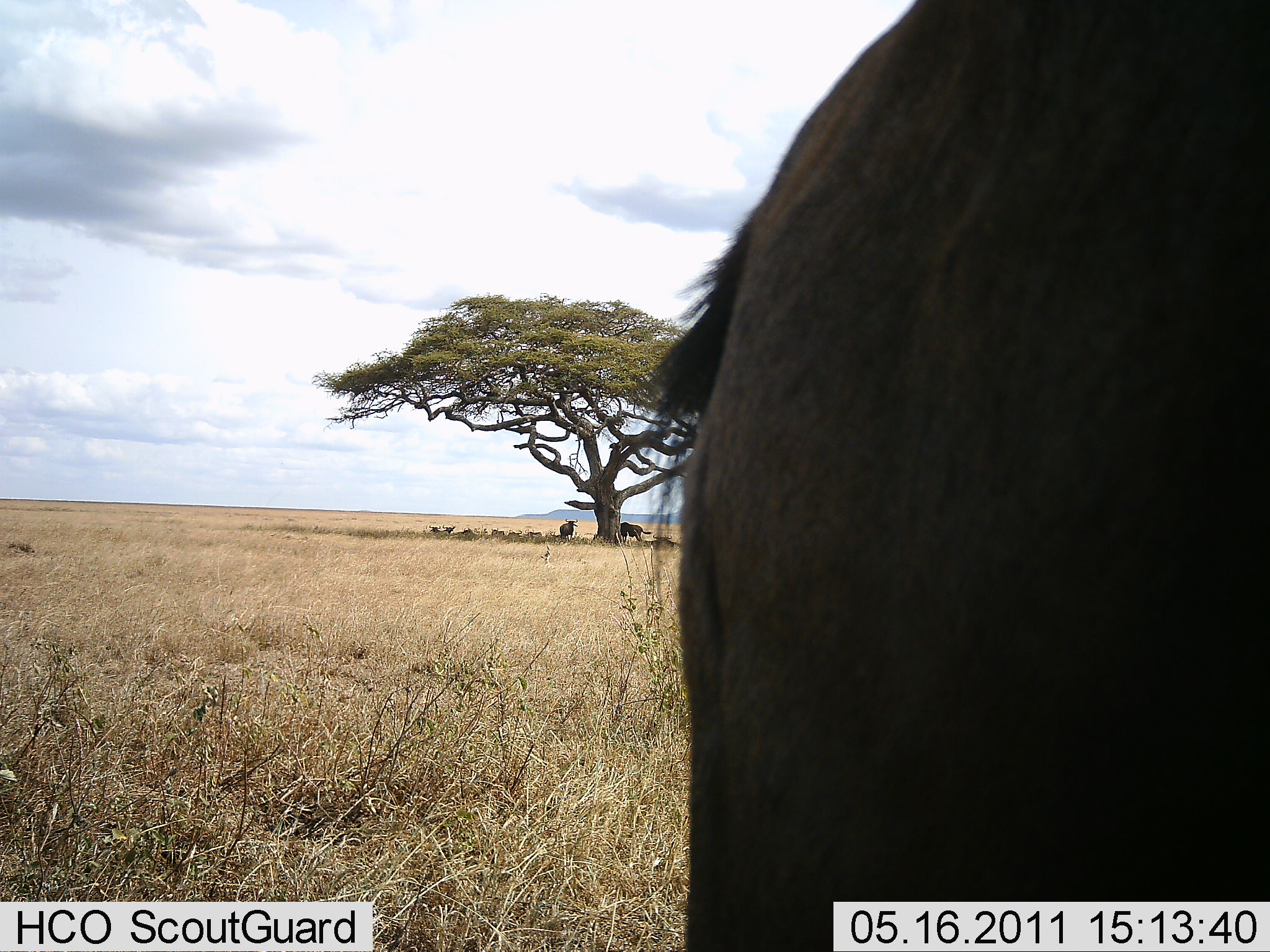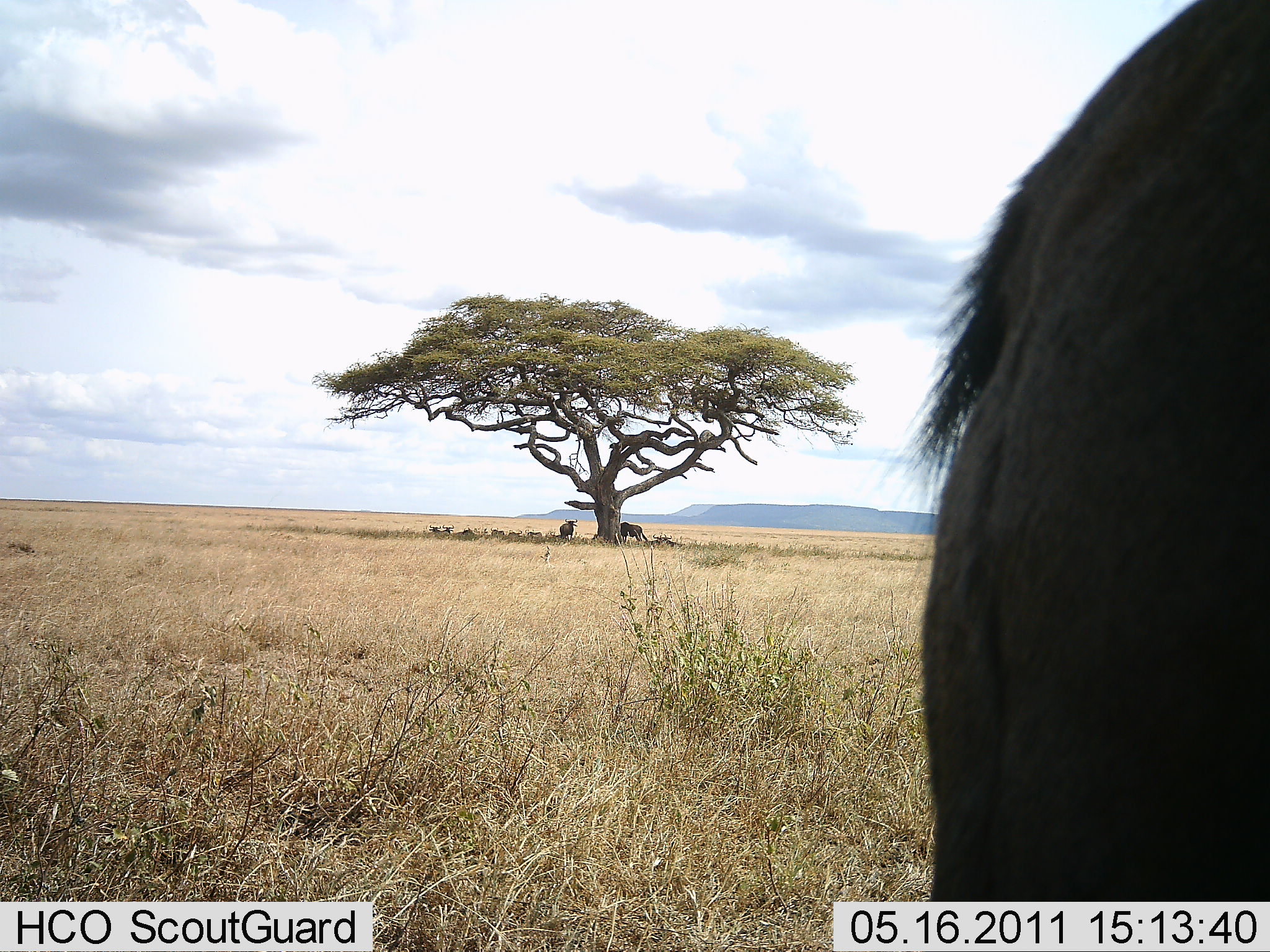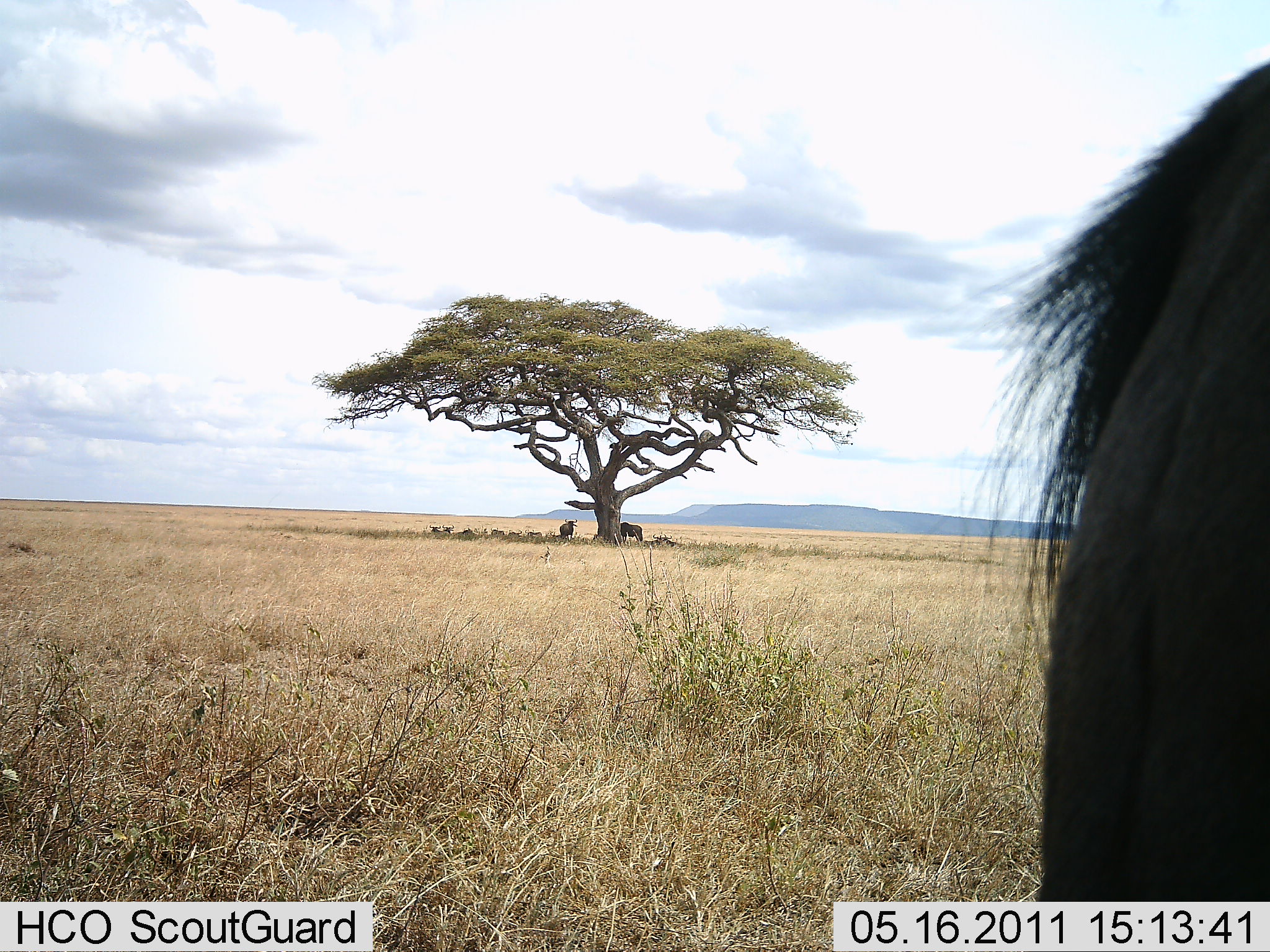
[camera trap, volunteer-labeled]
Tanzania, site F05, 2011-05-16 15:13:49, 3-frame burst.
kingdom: Animalia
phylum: Chordata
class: Mammalia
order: Artiodactyla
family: Bovidae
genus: Connochaetes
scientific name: Connochaetes taurinus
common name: blue wildebeest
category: wildebeest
Wildebeest (blue wildebeest) (Connochaetes taurinus), count 3. Behavior (volunteer vote fractions): standing 85%, resting 31%, moving 8%, interacting 0%. Young present (vote fraction): 0%. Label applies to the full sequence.